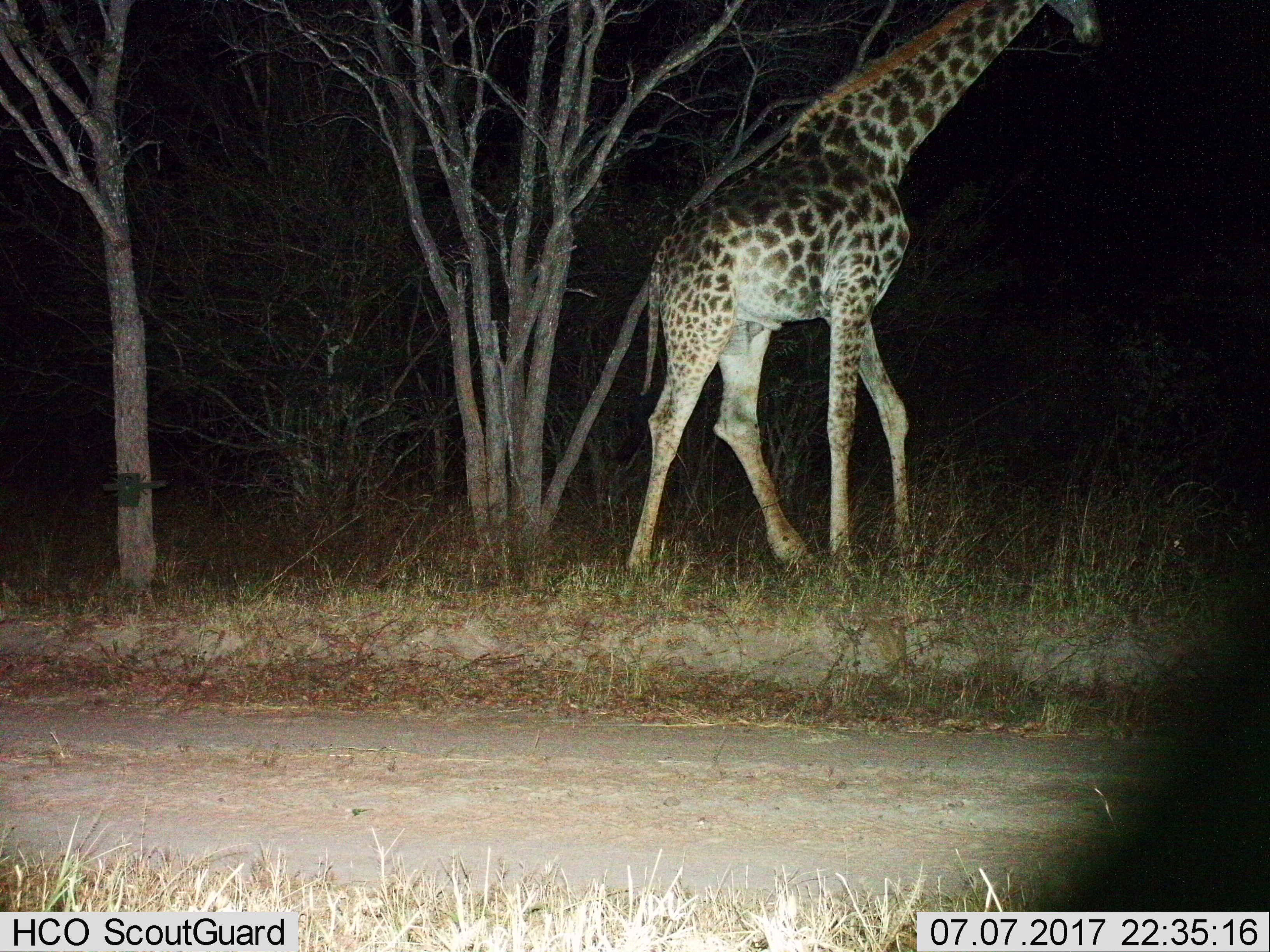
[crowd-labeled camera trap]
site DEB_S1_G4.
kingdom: Animalia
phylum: Chordata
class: Mammalia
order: Artiodactyla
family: Giraffidae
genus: Giraffa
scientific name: Giraffa camelopardalis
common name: giraffe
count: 1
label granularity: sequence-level